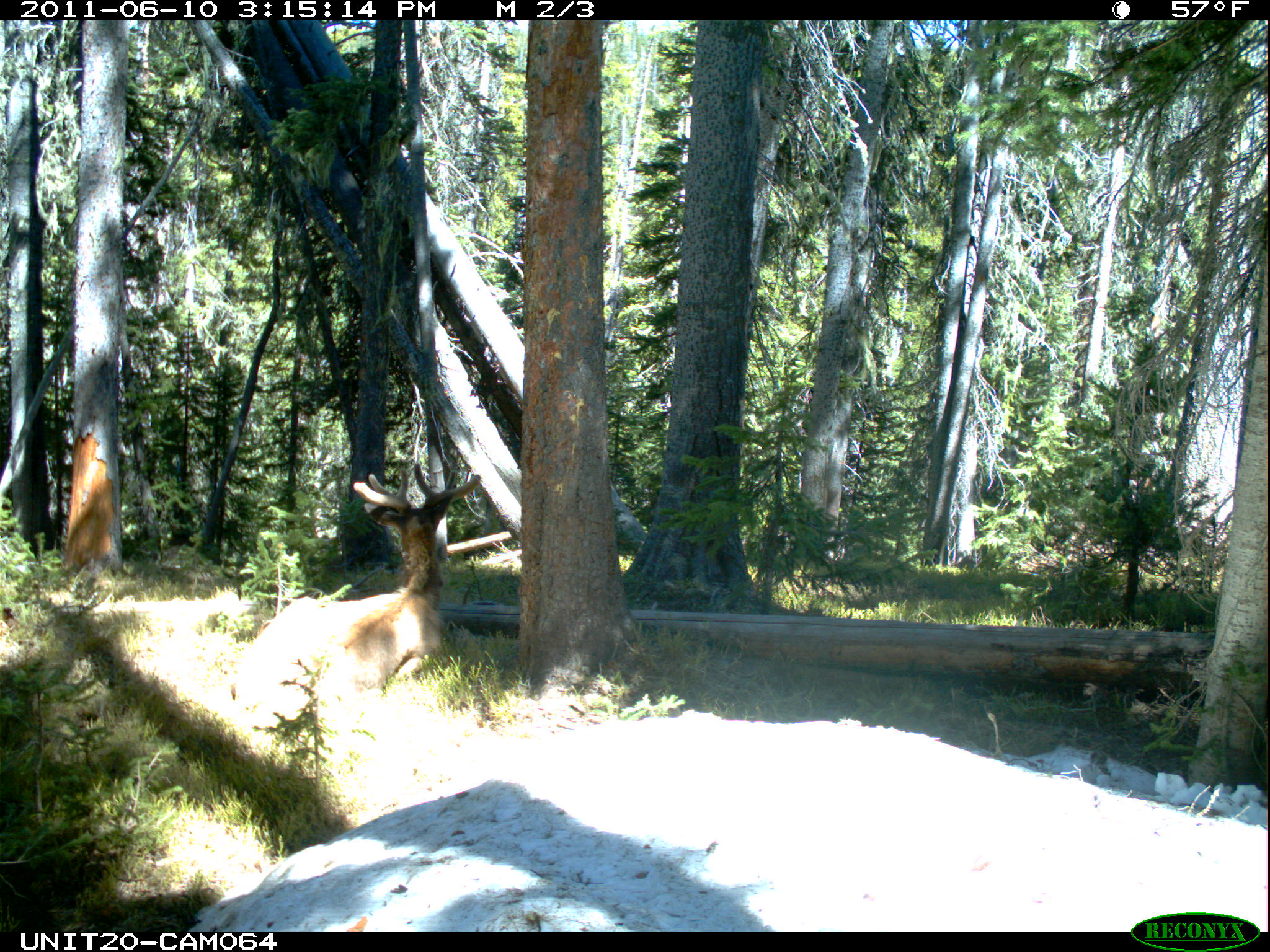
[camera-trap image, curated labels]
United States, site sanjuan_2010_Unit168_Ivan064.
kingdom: Animalia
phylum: Chordata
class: Mammalia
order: Artiodactyla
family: Cervidae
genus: Cervus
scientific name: Cervus elaphus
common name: red deer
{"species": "Cervus elaphus (red deer)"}